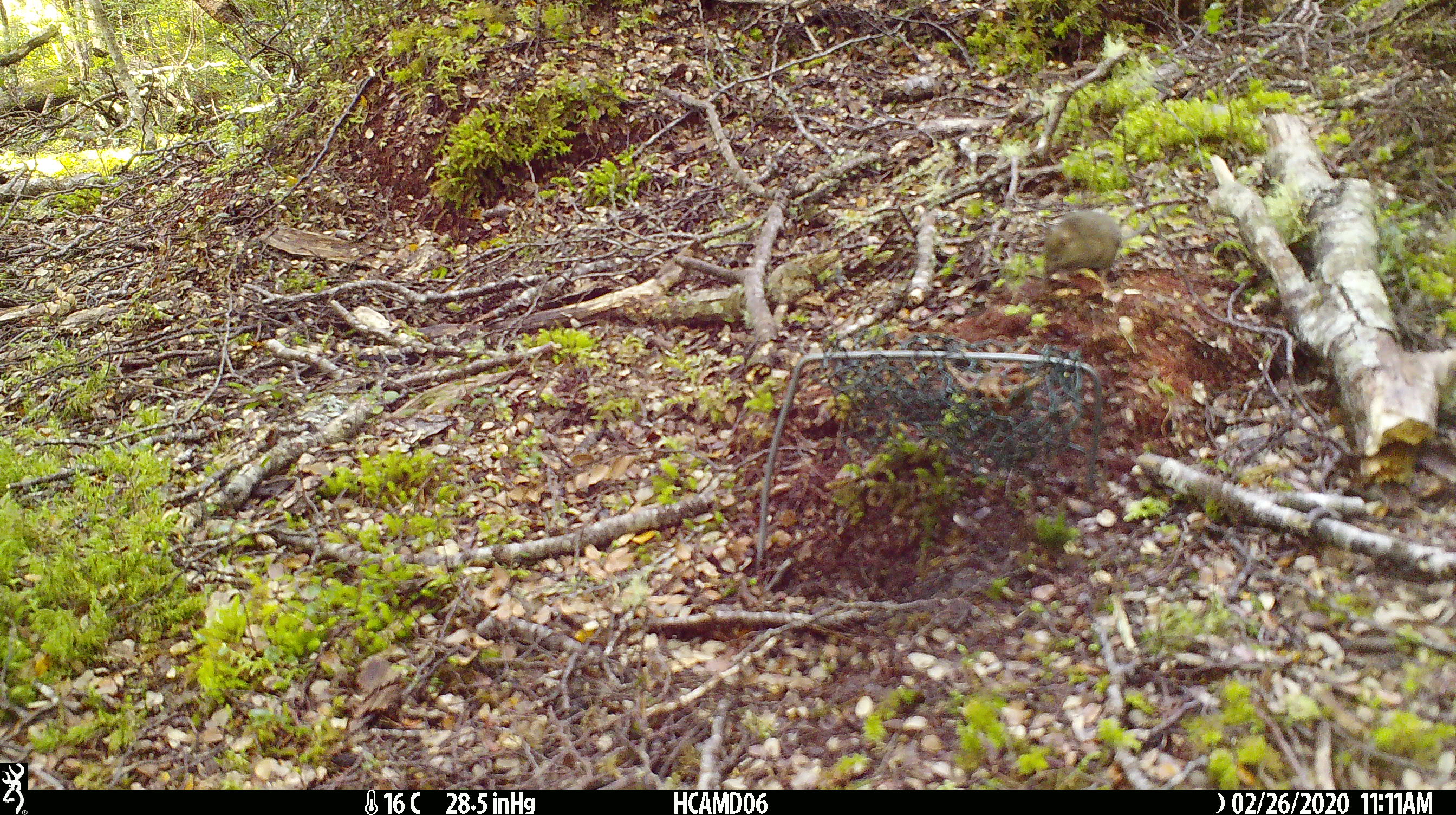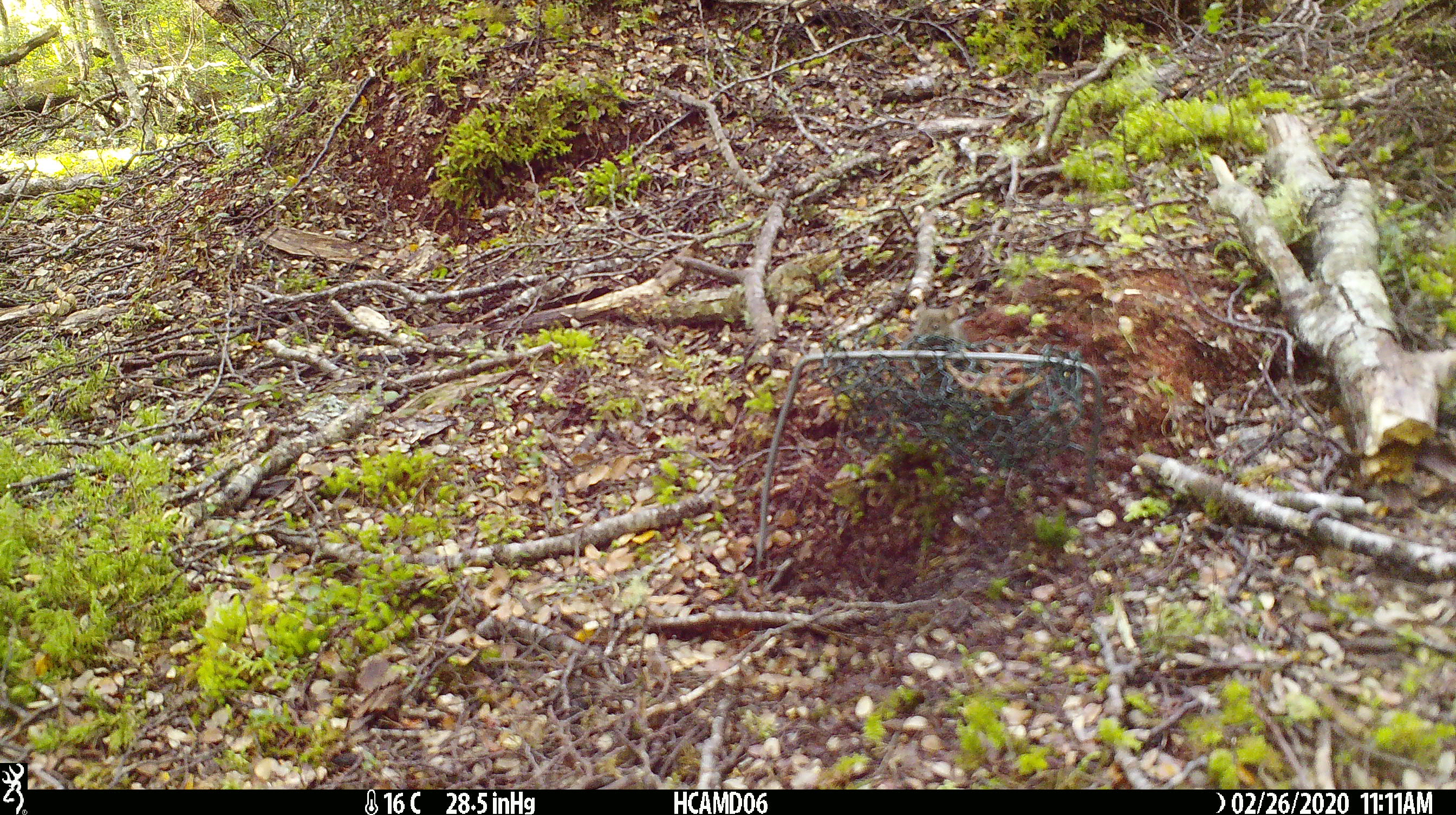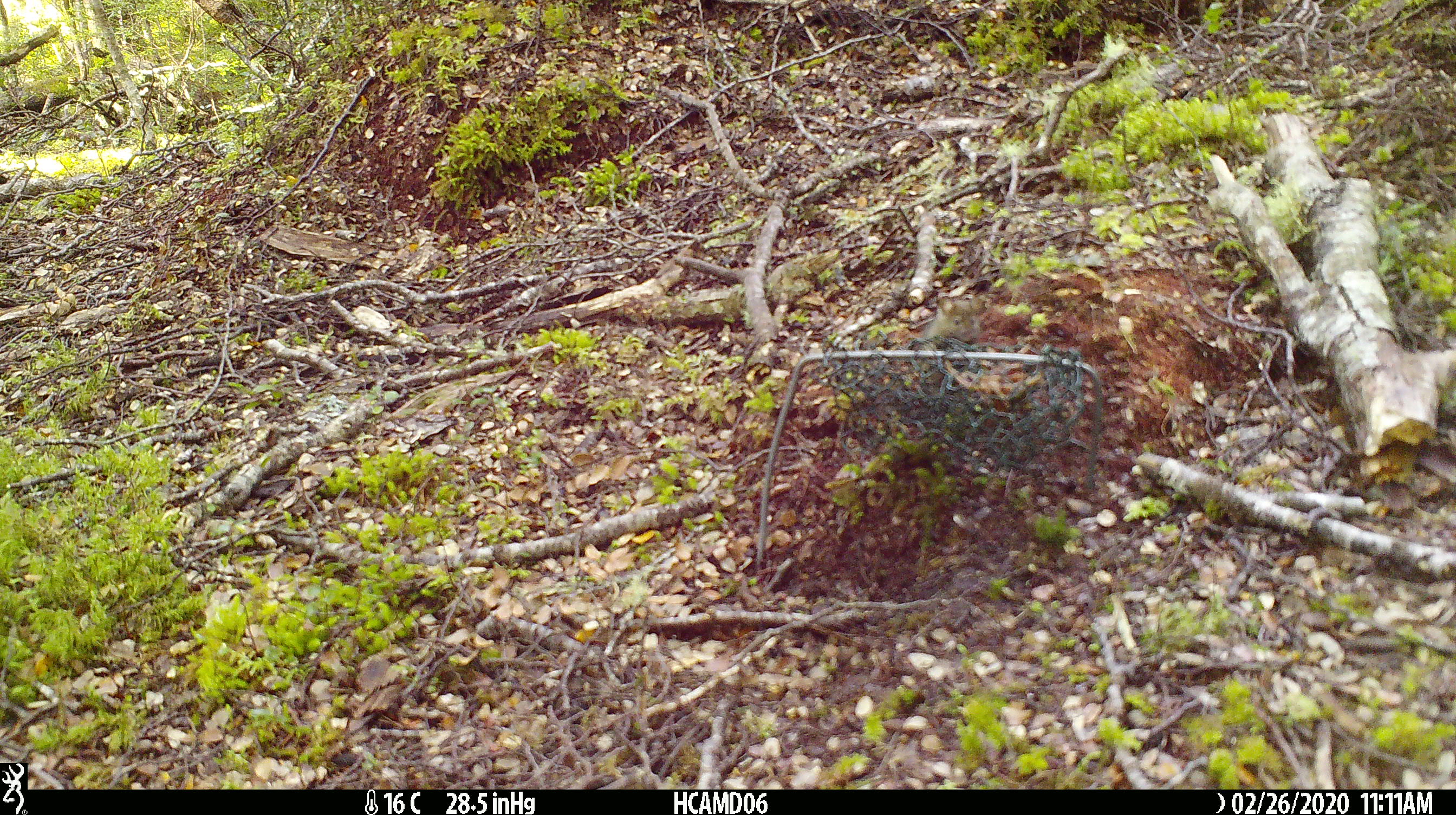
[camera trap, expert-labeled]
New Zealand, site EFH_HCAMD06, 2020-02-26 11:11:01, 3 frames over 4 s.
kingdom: Animalia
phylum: Chordata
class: Mammalia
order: Rodentia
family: Muridae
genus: Mus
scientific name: Mus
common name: mouse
Mouse (Mus).